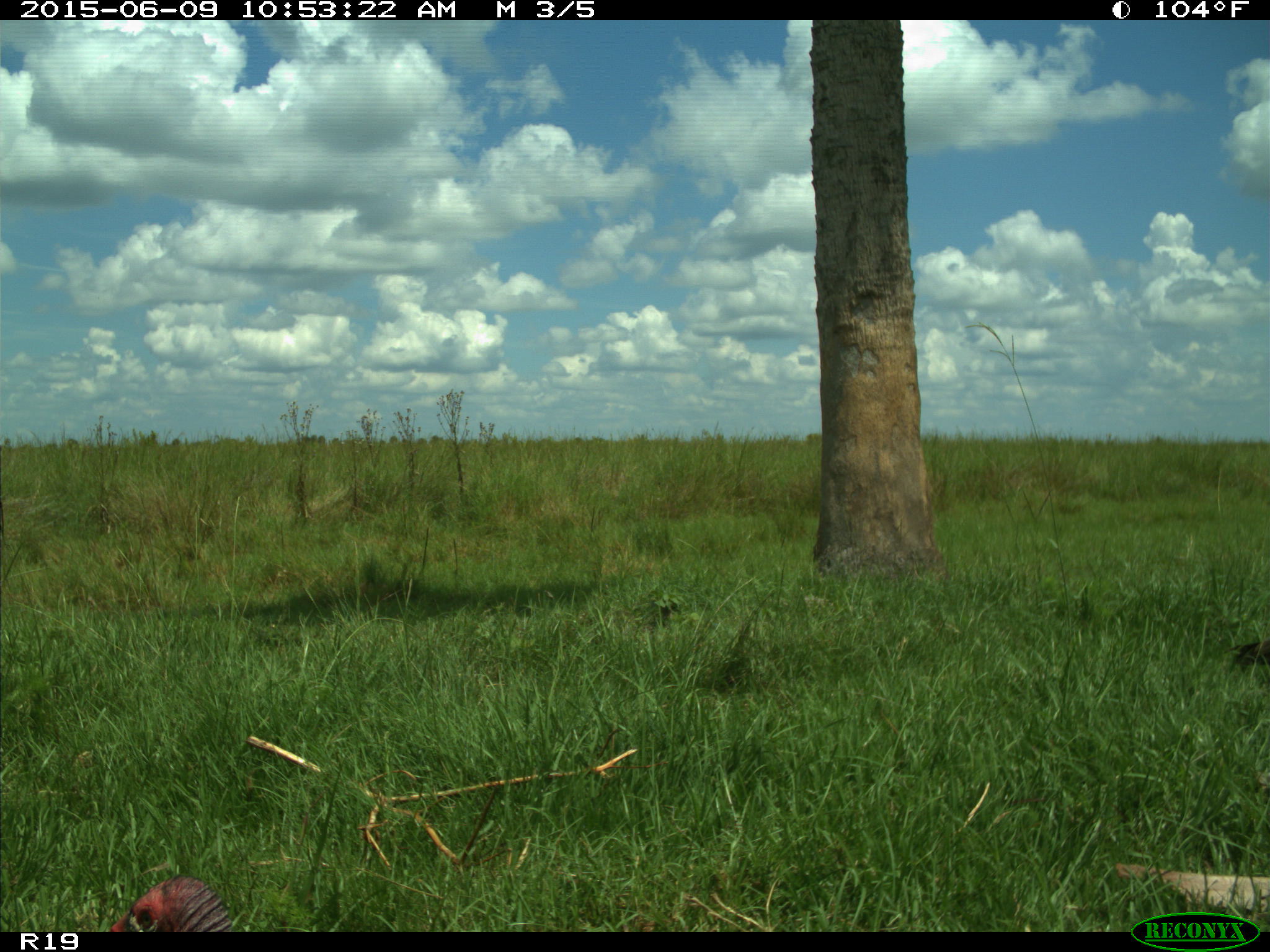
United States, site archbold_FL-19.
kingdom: Animalia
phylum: Chordata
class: Aves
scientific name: Aves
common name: birds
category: unidentified bird